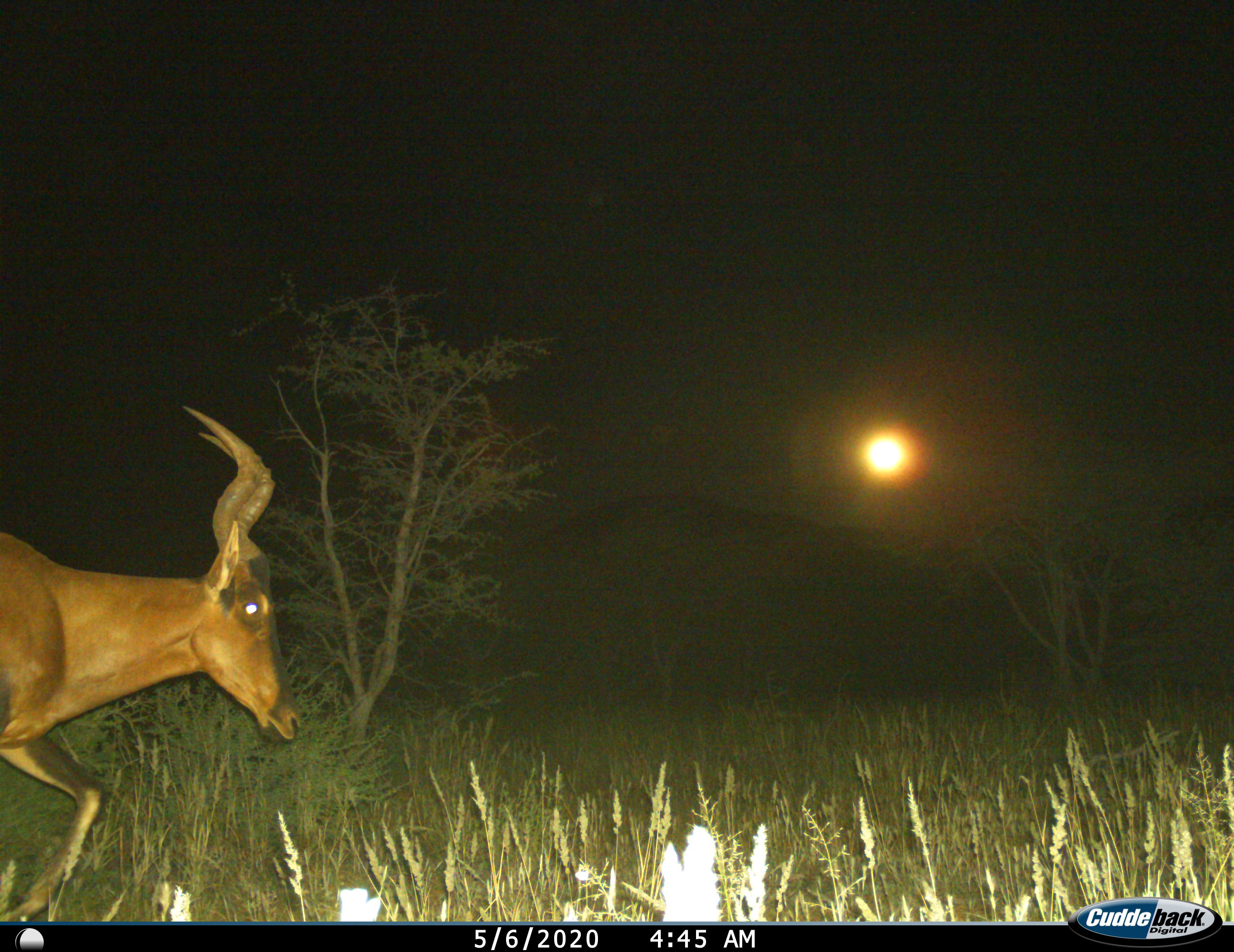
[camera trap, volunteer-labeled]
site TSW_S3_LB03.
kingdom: Animalia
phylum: Chordata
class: Mammalia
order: Artiodactyla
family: Bovidae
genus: Alcelaphus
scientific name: Alcelaphus buselaphus caama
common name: red hartebeest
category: hartebeestred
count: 1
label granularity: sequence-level